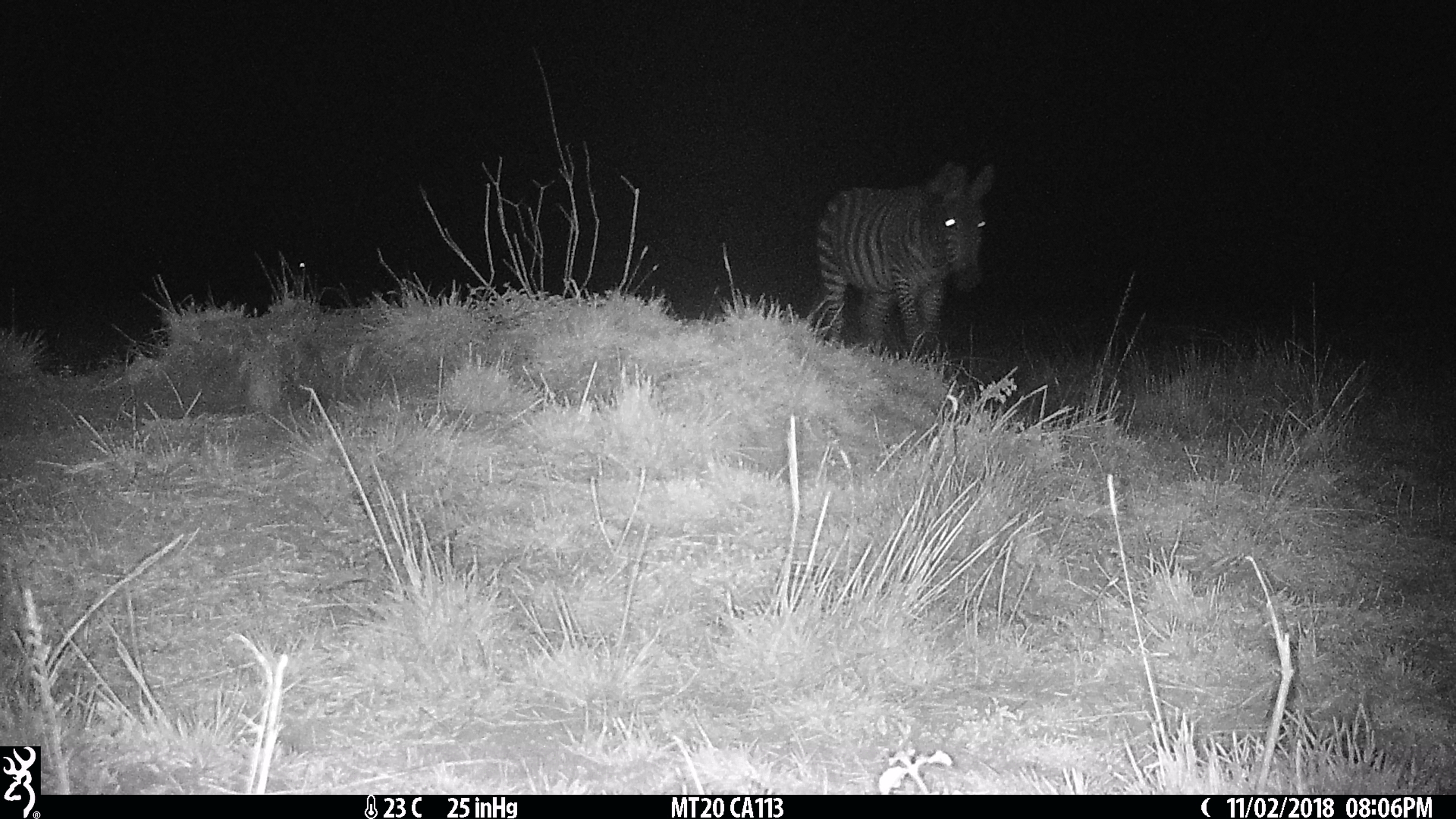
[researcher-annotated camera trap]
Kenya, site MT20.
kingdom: Animalia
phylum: Chordata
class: Mammalia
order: Perissodactyla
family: Equidae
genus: Equus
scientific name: Equus quagga burchellii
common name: burchell's zebra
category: zebra